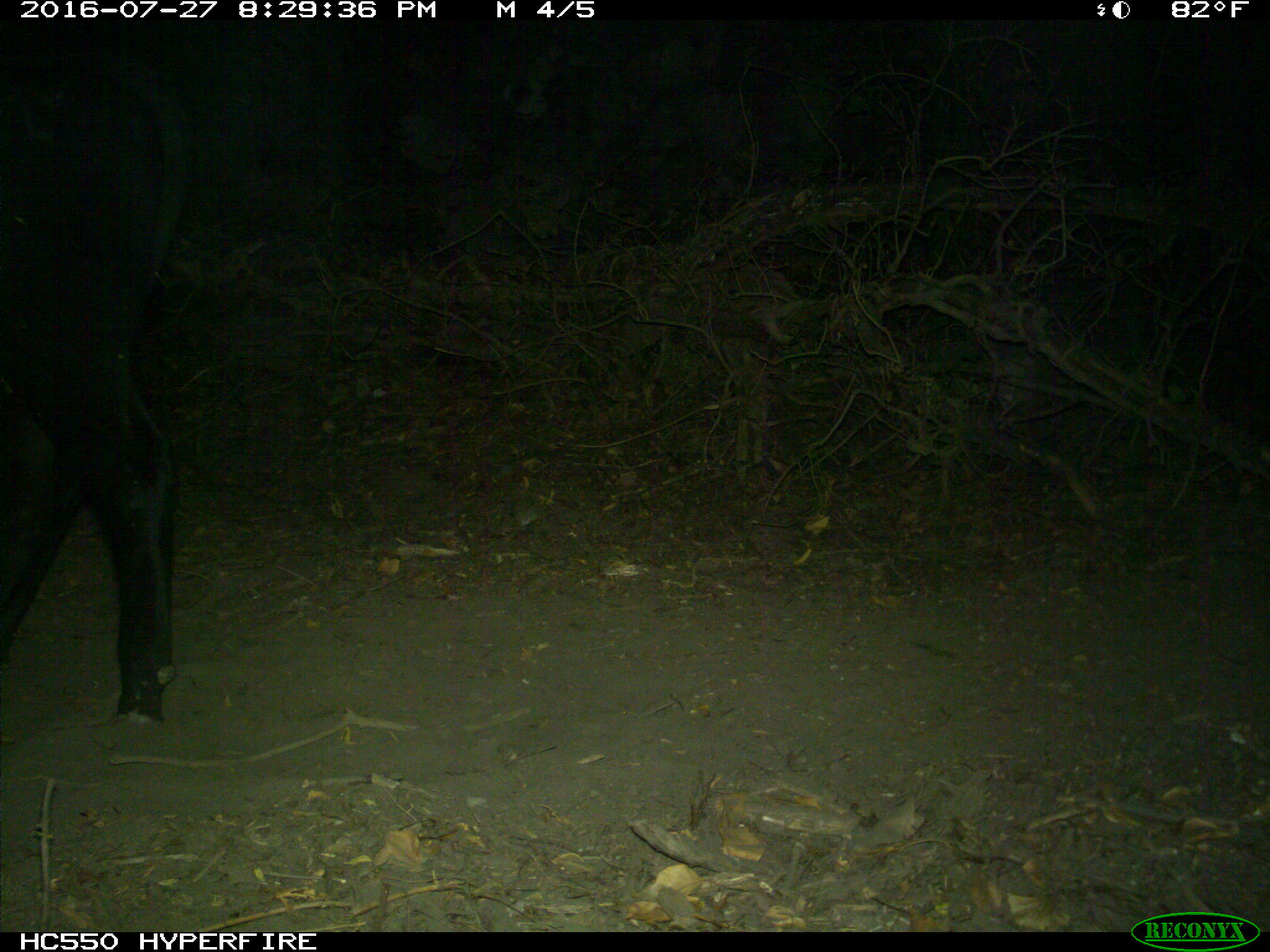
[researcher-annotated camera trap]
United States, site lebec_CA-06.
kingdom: Animalia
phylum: Chordata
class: Mammalia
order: Artiodactyla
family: Bovidae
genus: Bos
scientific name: Bos taurus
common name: domestic cow